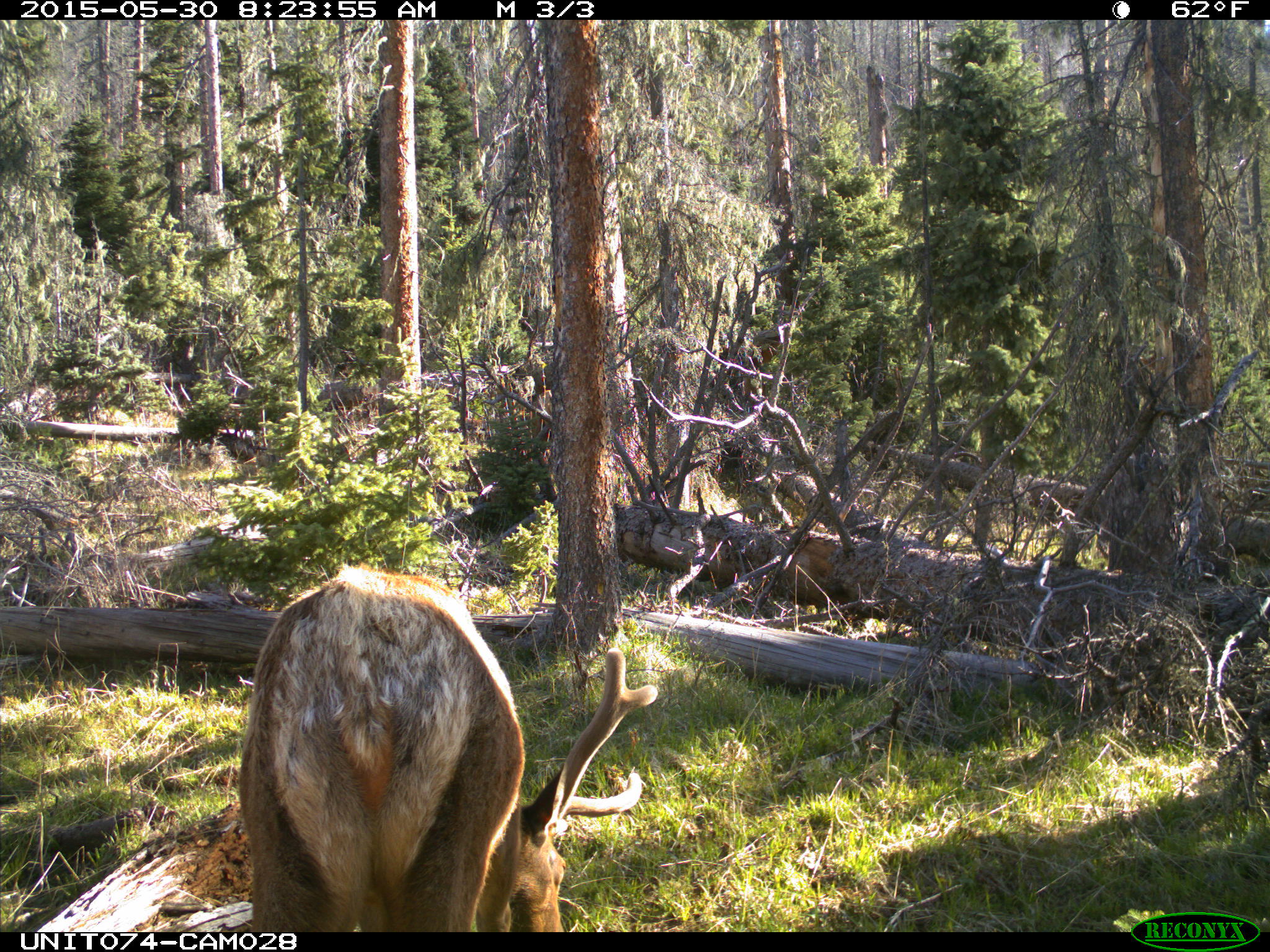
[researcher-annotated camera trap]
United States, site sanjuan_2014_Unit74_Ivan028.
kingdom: Animalia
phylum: Chordata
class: Mammalia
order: Artiodactyla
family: Cervidae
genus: Cervus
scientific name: Cervus elaphus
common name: red deer